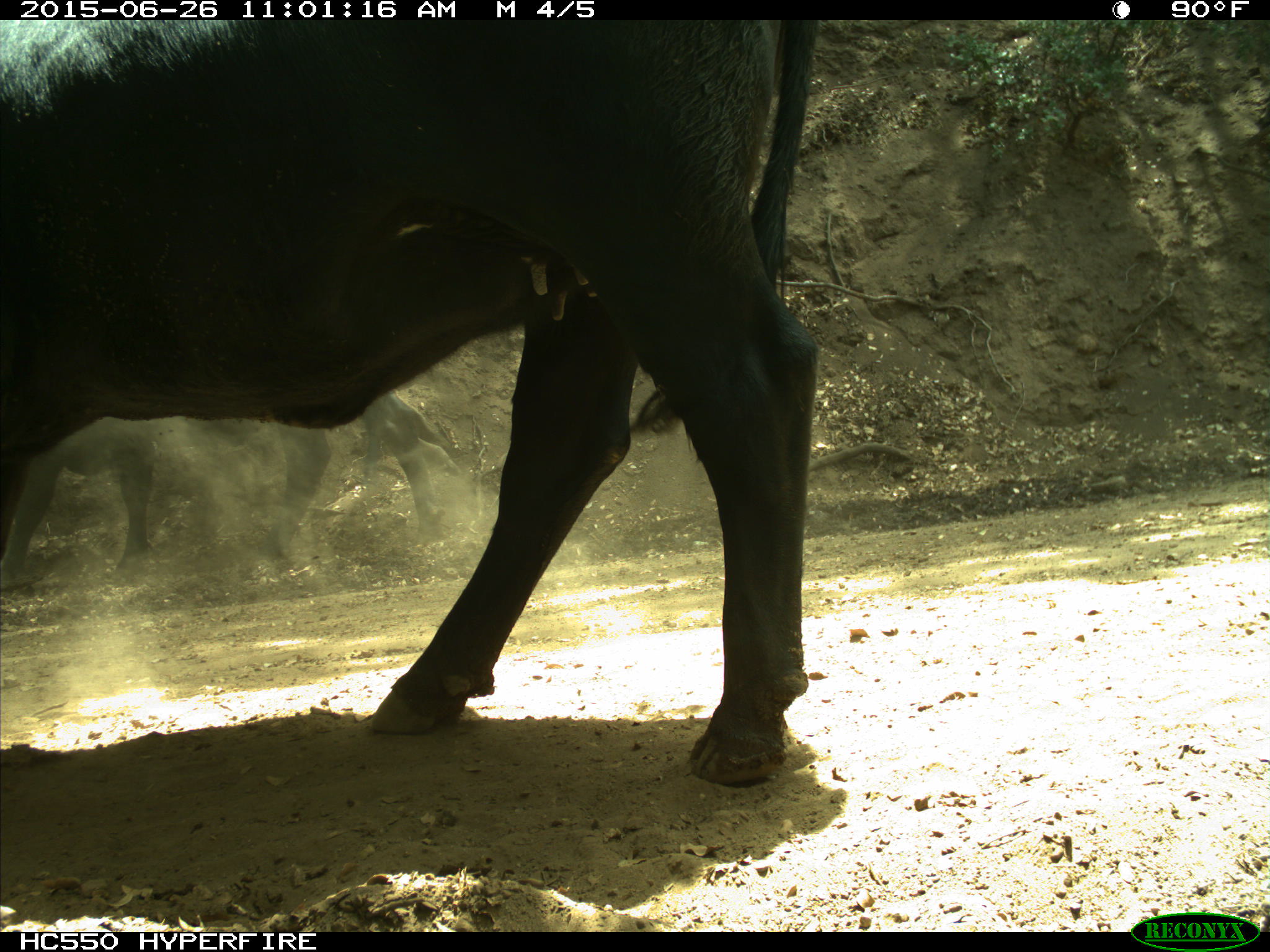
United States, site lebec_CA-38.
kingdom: Animalia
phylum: Chordata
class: Mammalia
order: Artiodactyla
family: Bovidae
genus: Bos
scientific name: Bos taurus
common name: domestic cow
Bos taurus (domestic cow).